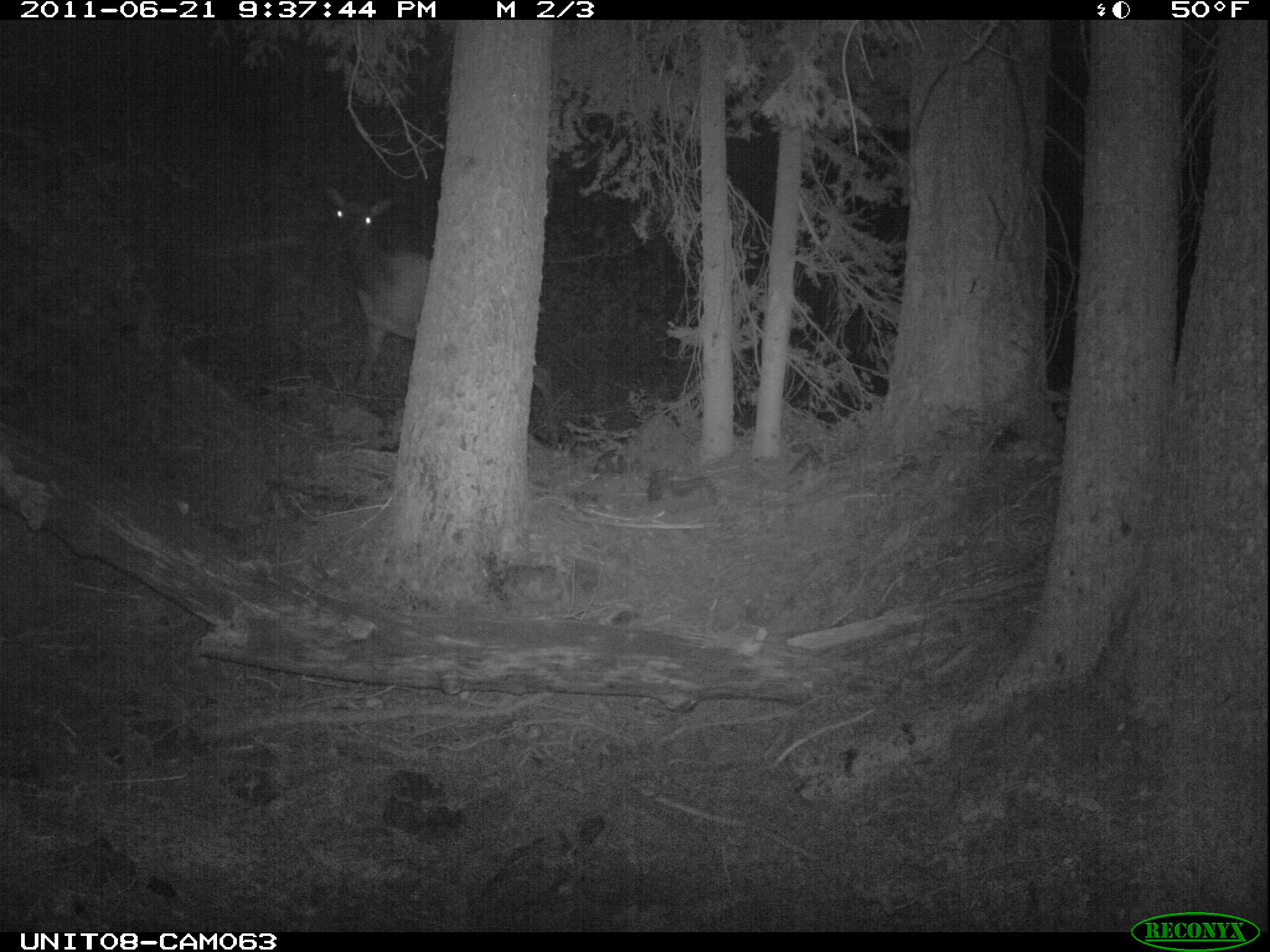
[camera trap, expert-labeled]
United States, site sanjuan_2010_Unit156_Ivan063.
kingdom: Animalia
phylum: Chordata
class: Mammalia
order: Artiodactyla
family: Cervidae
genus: Cervus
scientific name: Cervus elaphus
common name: red deer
Cervus elaphus (red deer).